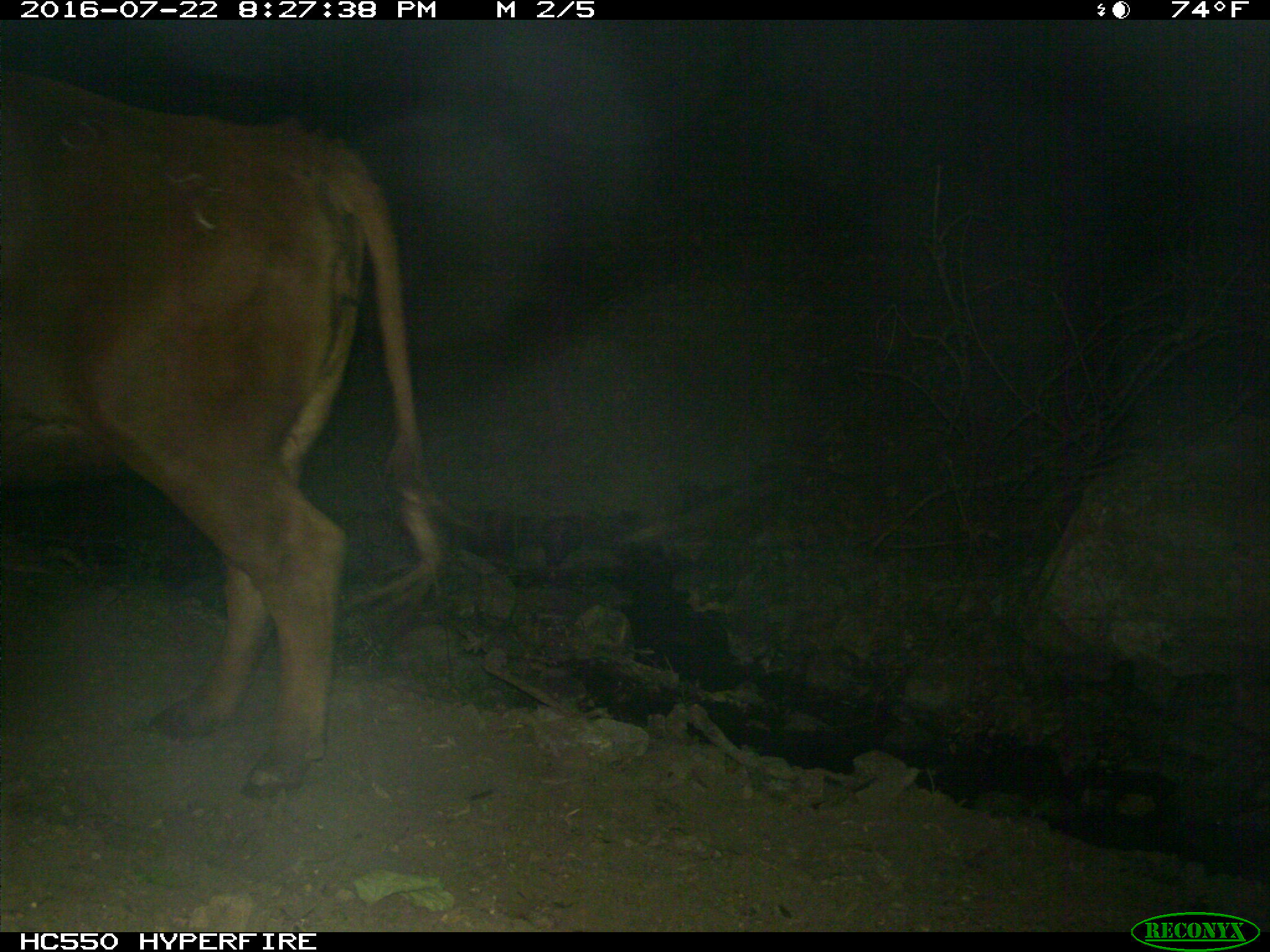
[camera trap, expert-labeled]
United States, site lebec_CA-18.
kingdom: Animalia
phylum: Chordata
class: Mammalia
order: Artiodactyla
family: Bovidae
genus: Bos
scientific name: Bos taurus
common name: domestic cow